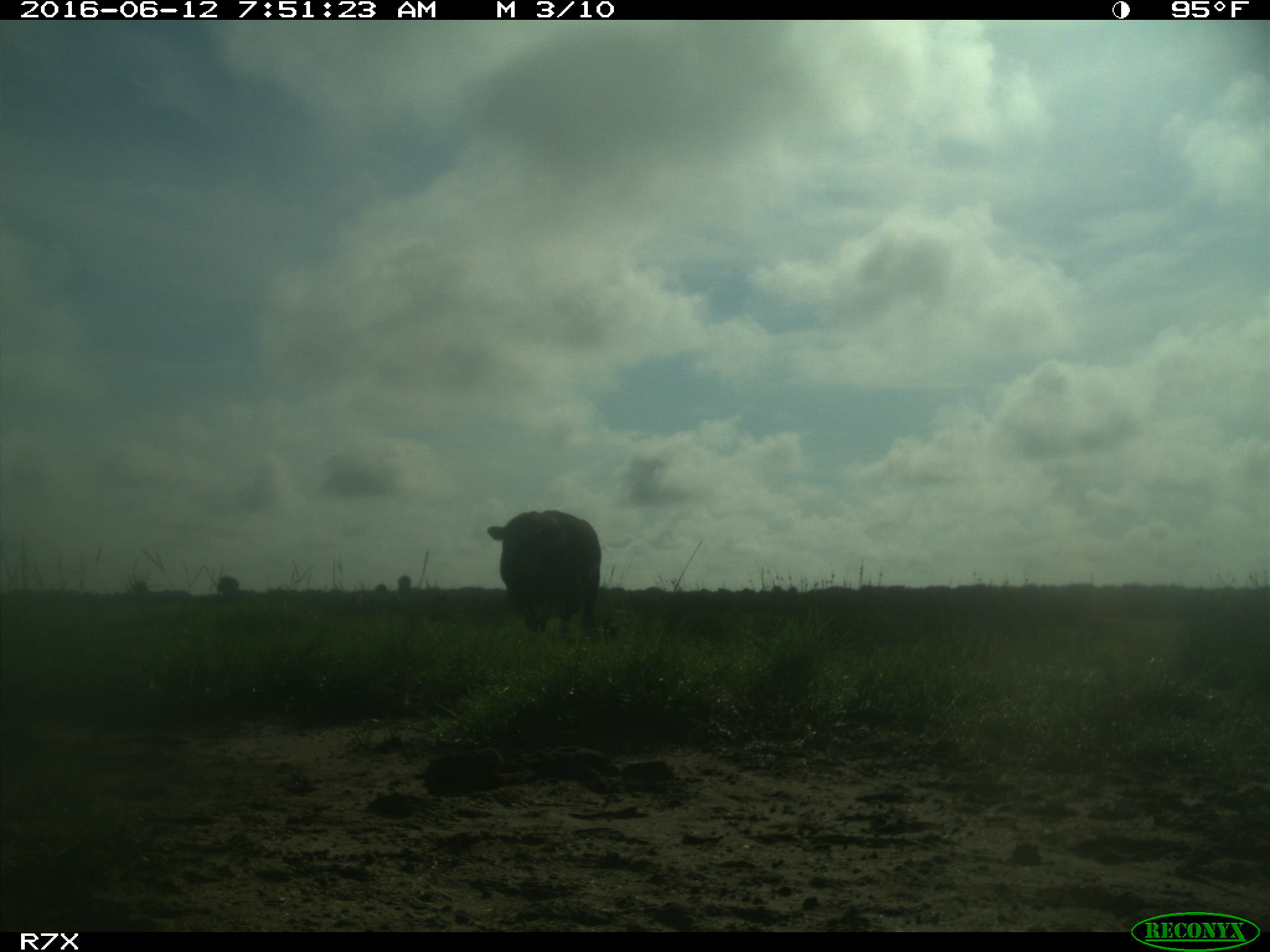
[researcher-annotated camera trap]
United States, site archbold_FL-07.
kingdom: Animalia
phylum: Chordata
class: Mammalia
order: Artiodactyla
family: Bovidae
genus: Bos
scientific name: Bos taurus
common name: domestic cow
Bos taurus (domestic cow).